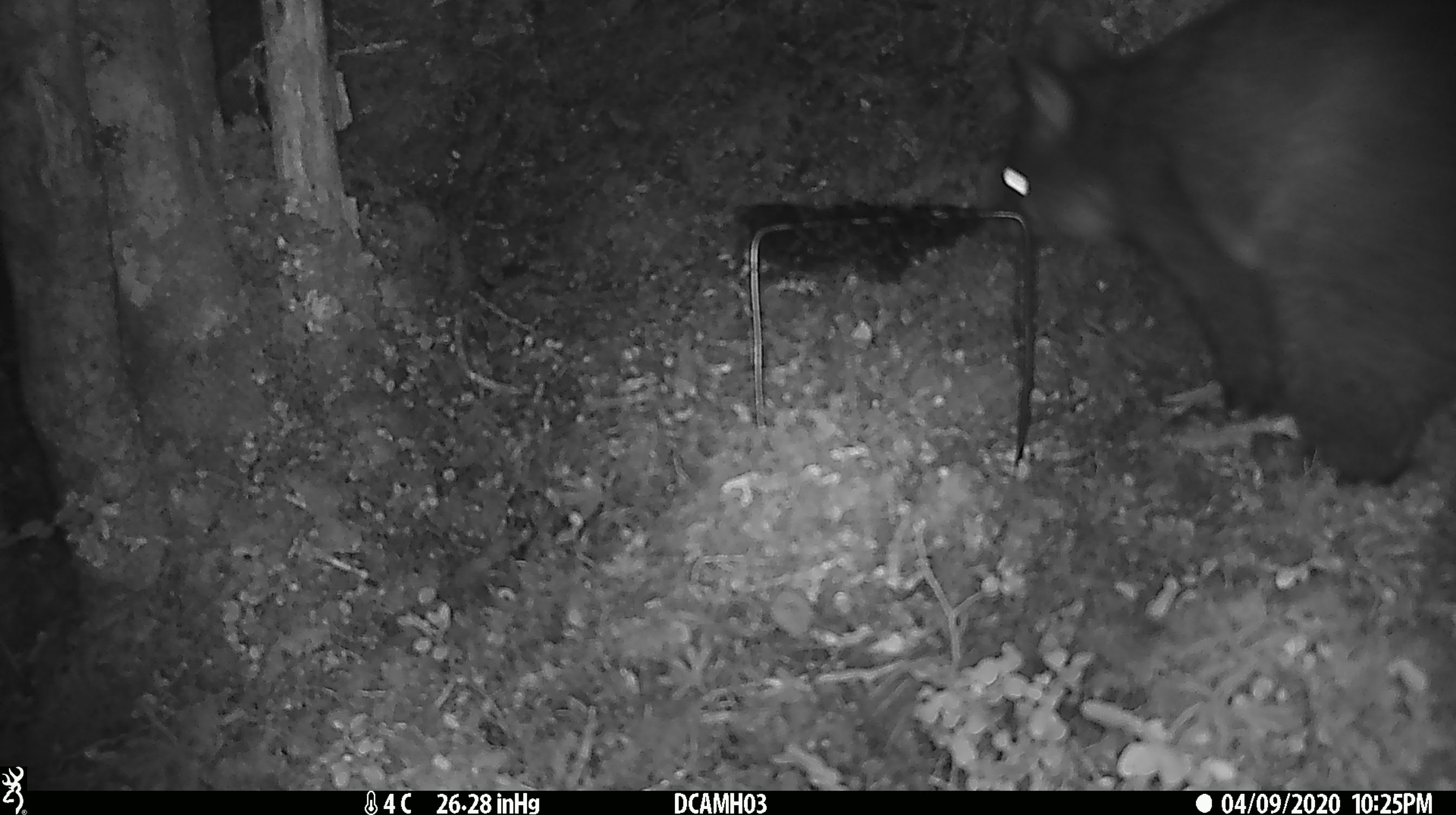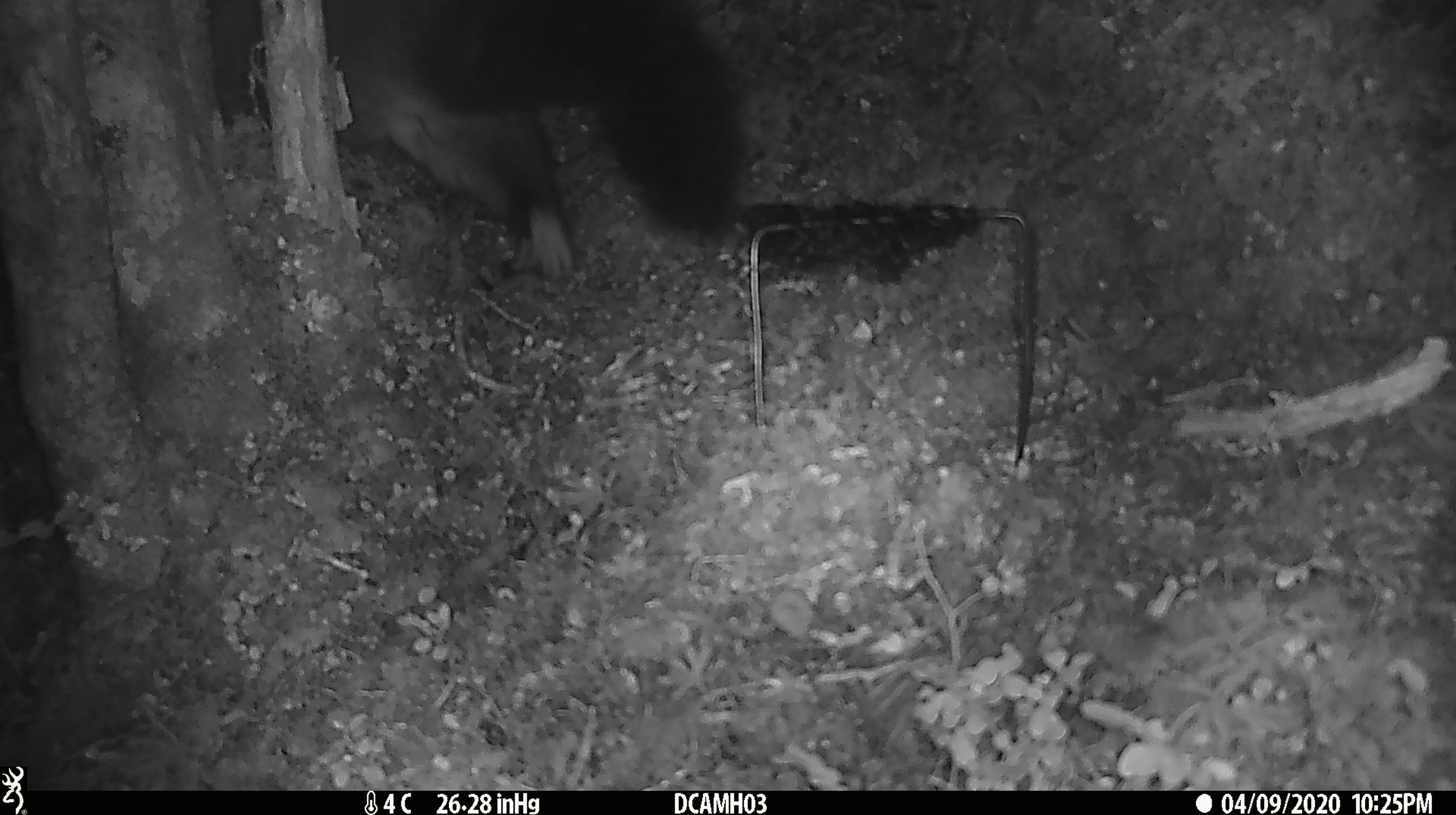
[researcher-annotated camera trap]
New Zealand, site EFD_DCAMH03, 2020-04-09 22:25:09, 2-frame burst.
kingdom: Animalia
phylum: Chordata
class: Mammalia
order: Diprotodontia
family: Phalangeridae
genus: Trichosurus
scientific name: Trichosurus vulpecula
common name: common brushtail possum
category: possum